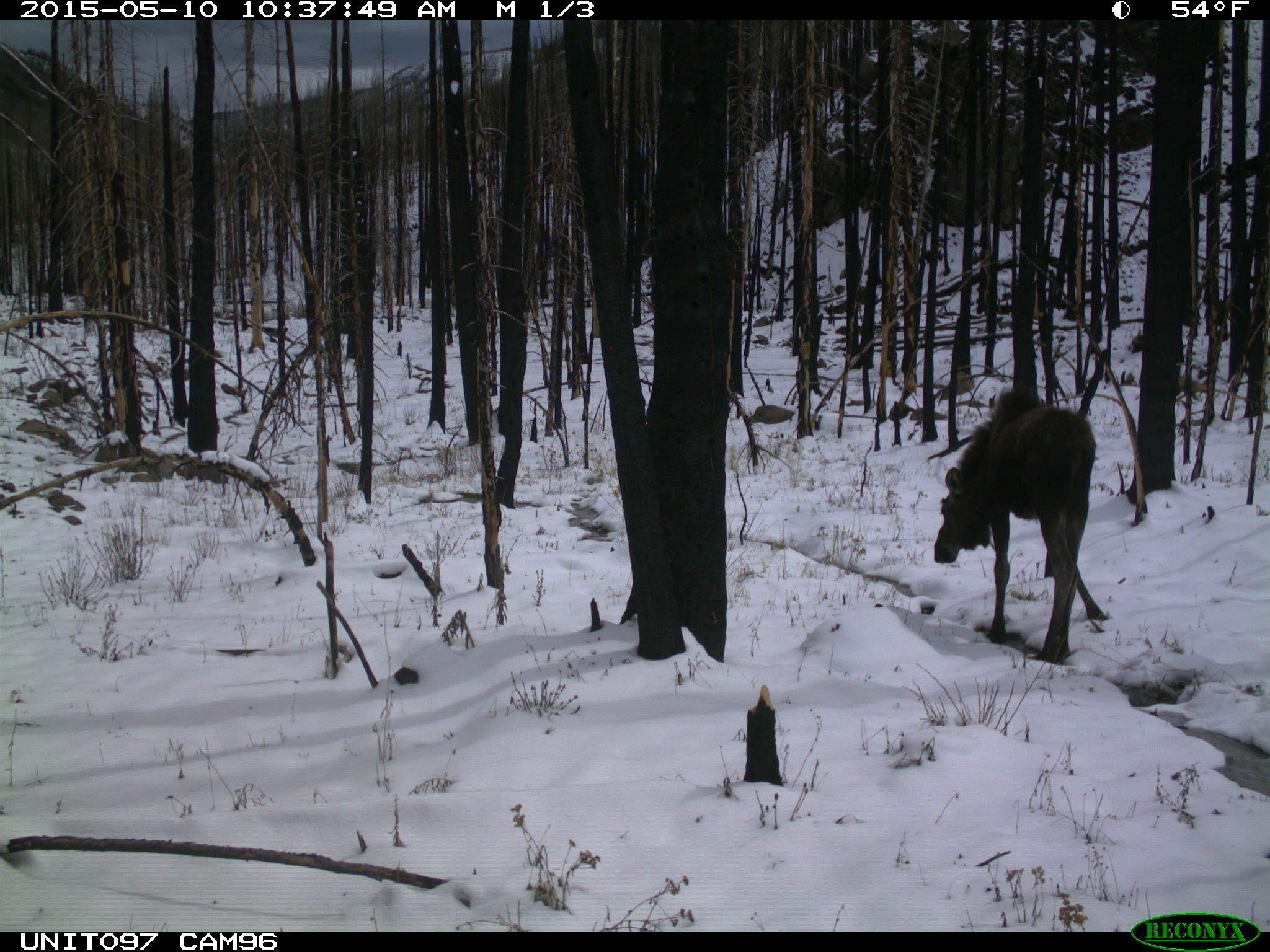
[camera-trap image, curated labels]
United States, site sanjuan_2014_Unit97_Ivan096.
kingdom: Animalia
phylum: Chordata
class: Mammalia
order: Artiodactyla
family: Cervidae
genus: Alces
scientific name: Alces alces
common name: moose